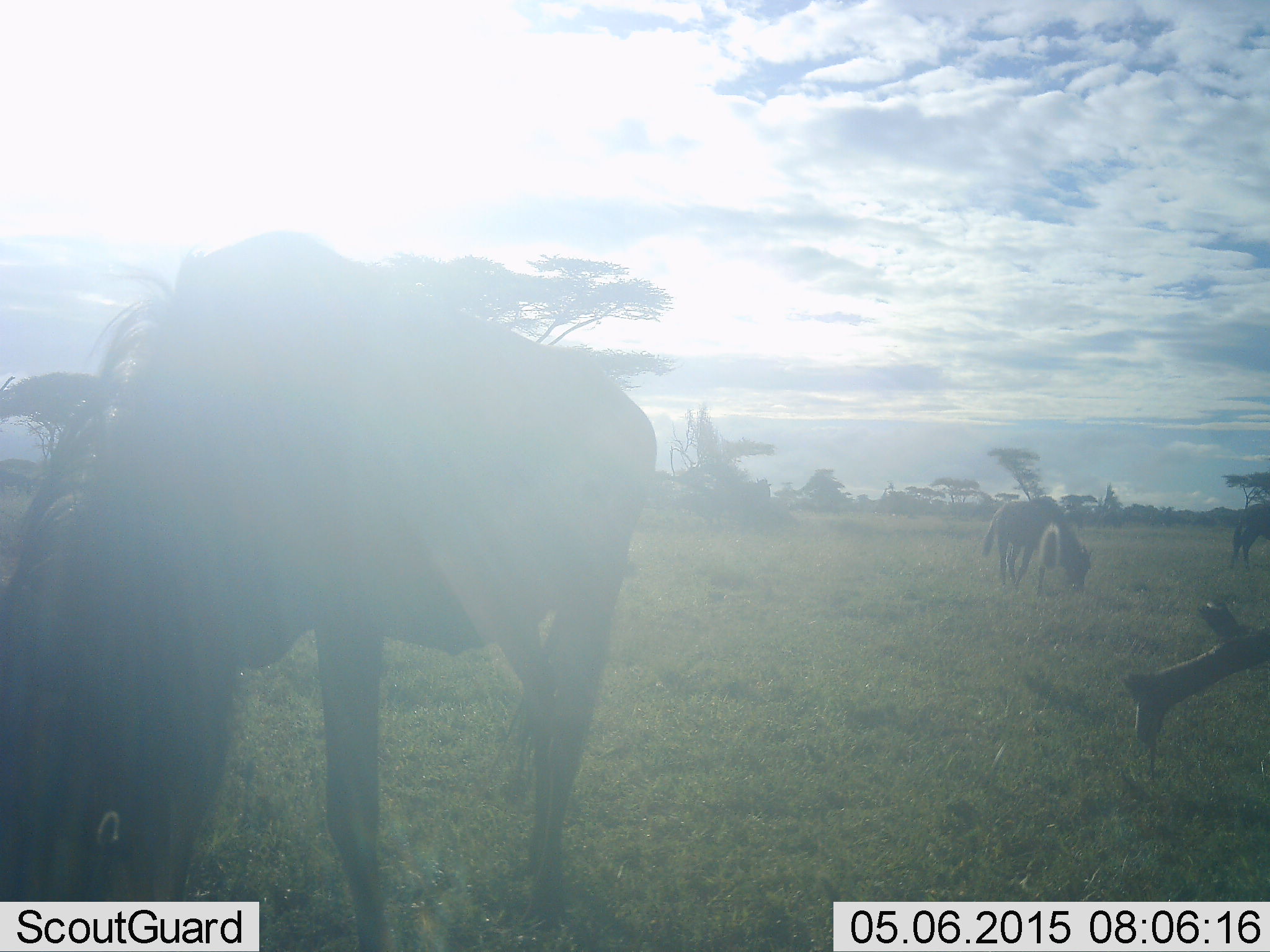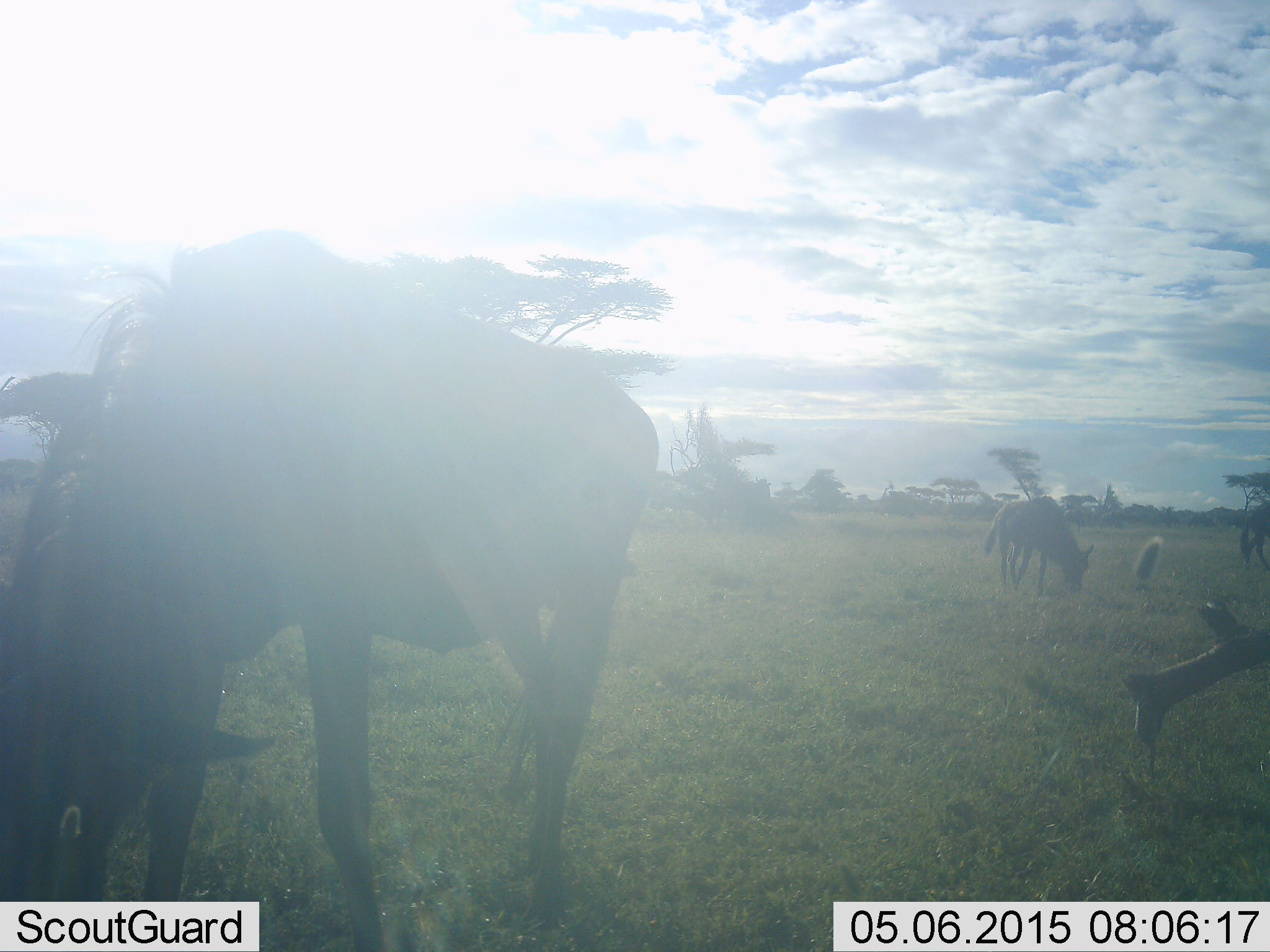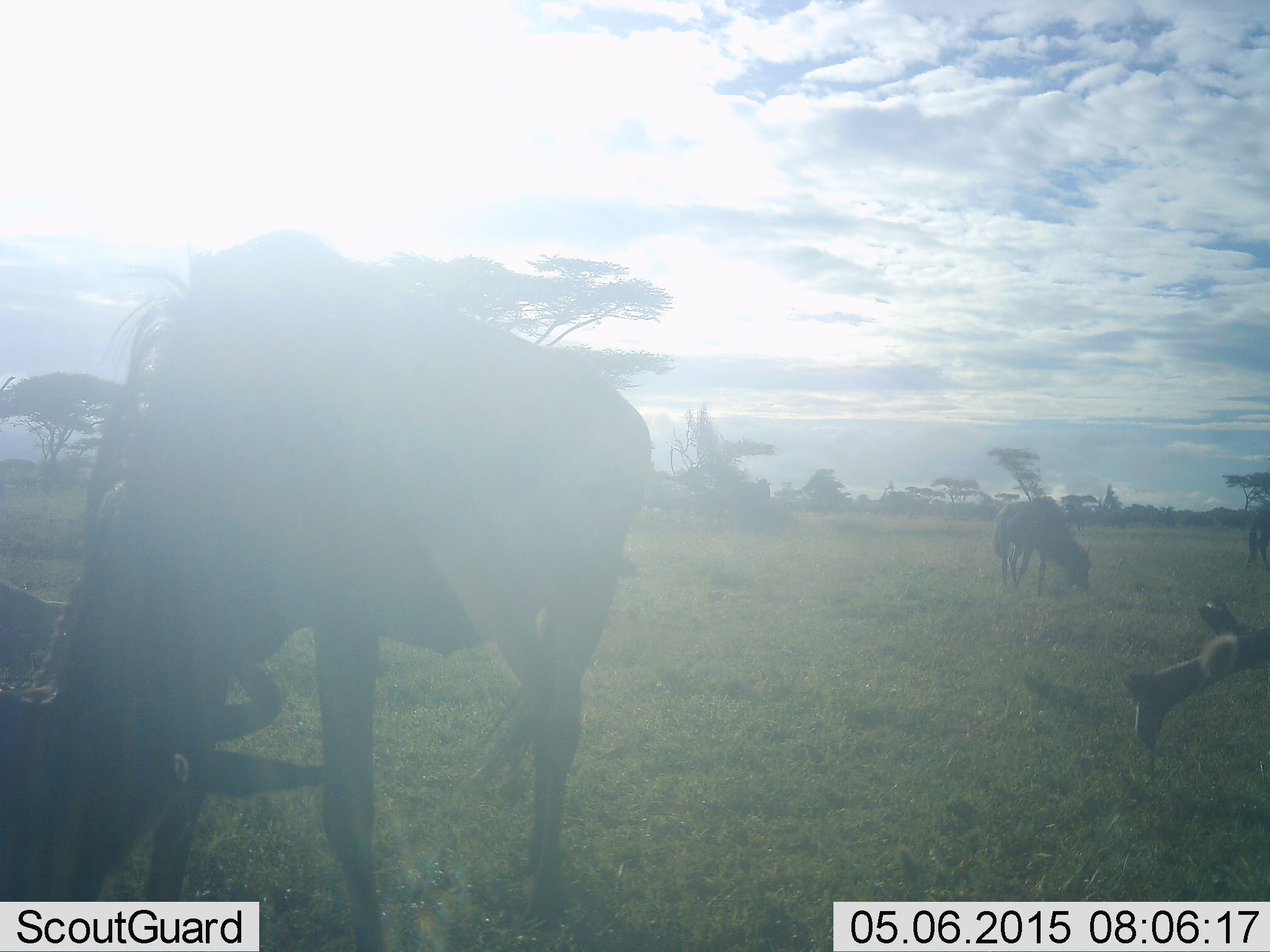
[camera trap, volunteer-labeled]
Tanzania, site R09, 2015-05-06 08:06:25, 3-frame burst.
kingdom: Animalia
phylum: Chordata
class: Mammalia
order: Artiodactyla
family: Bovidae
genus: Connochaetes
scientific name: Connochaetes taurinus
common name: blue wildebeest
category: wildebeest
Wildebeest (blue wildebeest) (Connochaetes taurinus), count 3. Behavior (volunteer vote fractions): standing 20%, resting 0%, moving 10%, interacting 0%. Young present (vote fraction): 10%. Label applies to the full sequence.